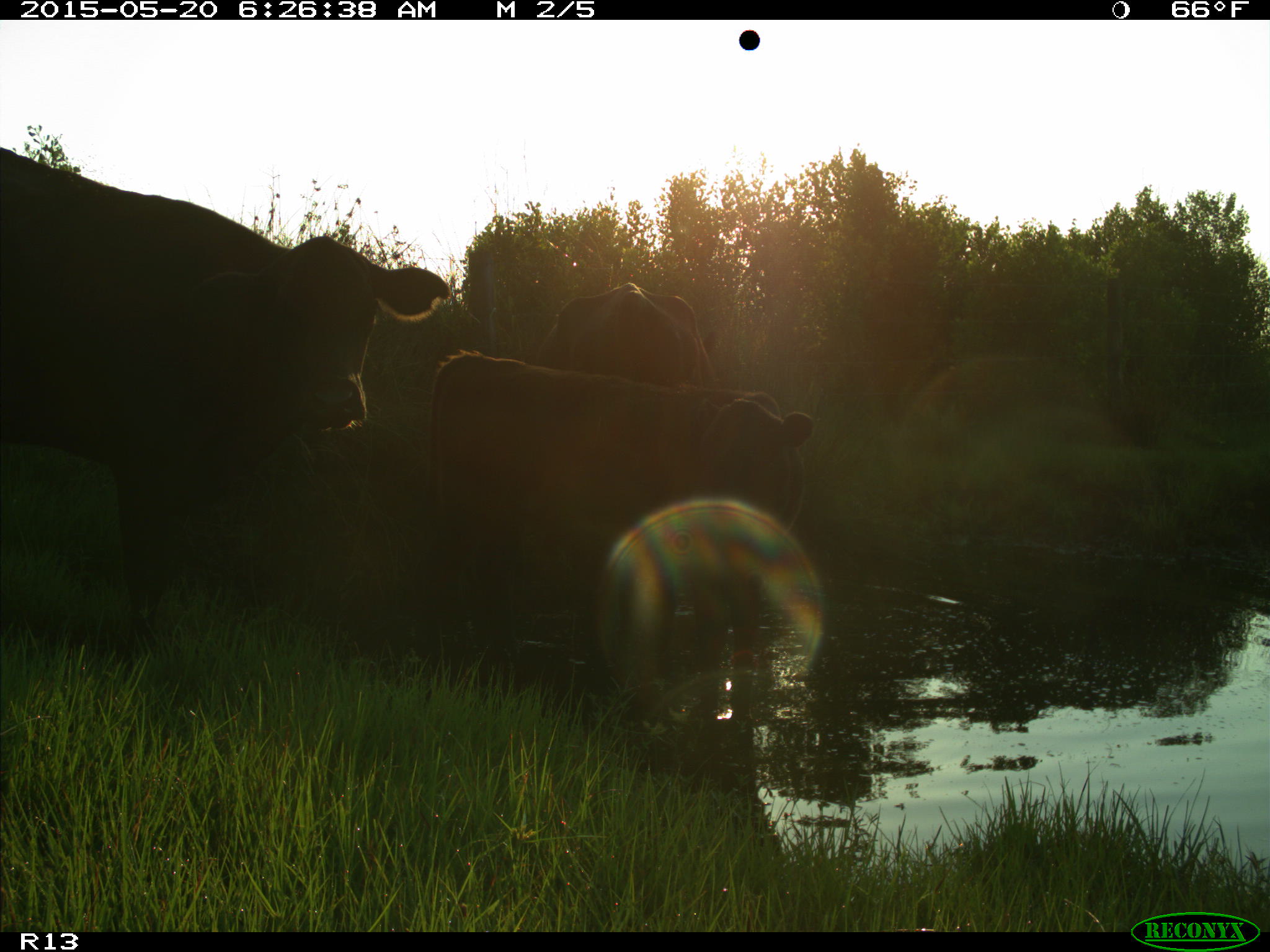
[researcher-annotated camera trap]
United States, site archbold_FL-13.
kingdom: Animalia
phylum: Chordata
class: Mammalia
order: Artiodactyla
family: Bovidae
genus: Bos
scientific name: Bos taurus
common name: domestic cow